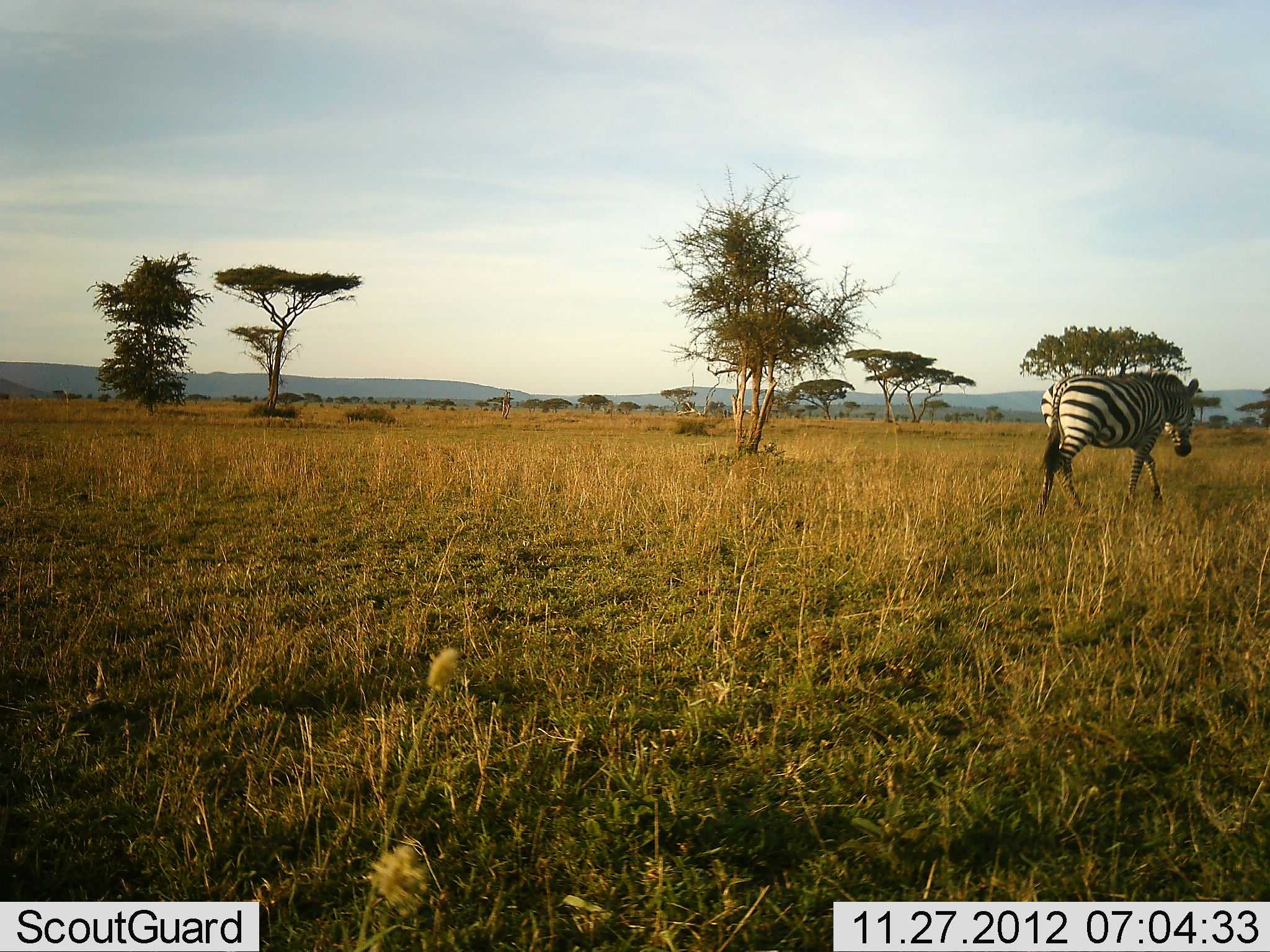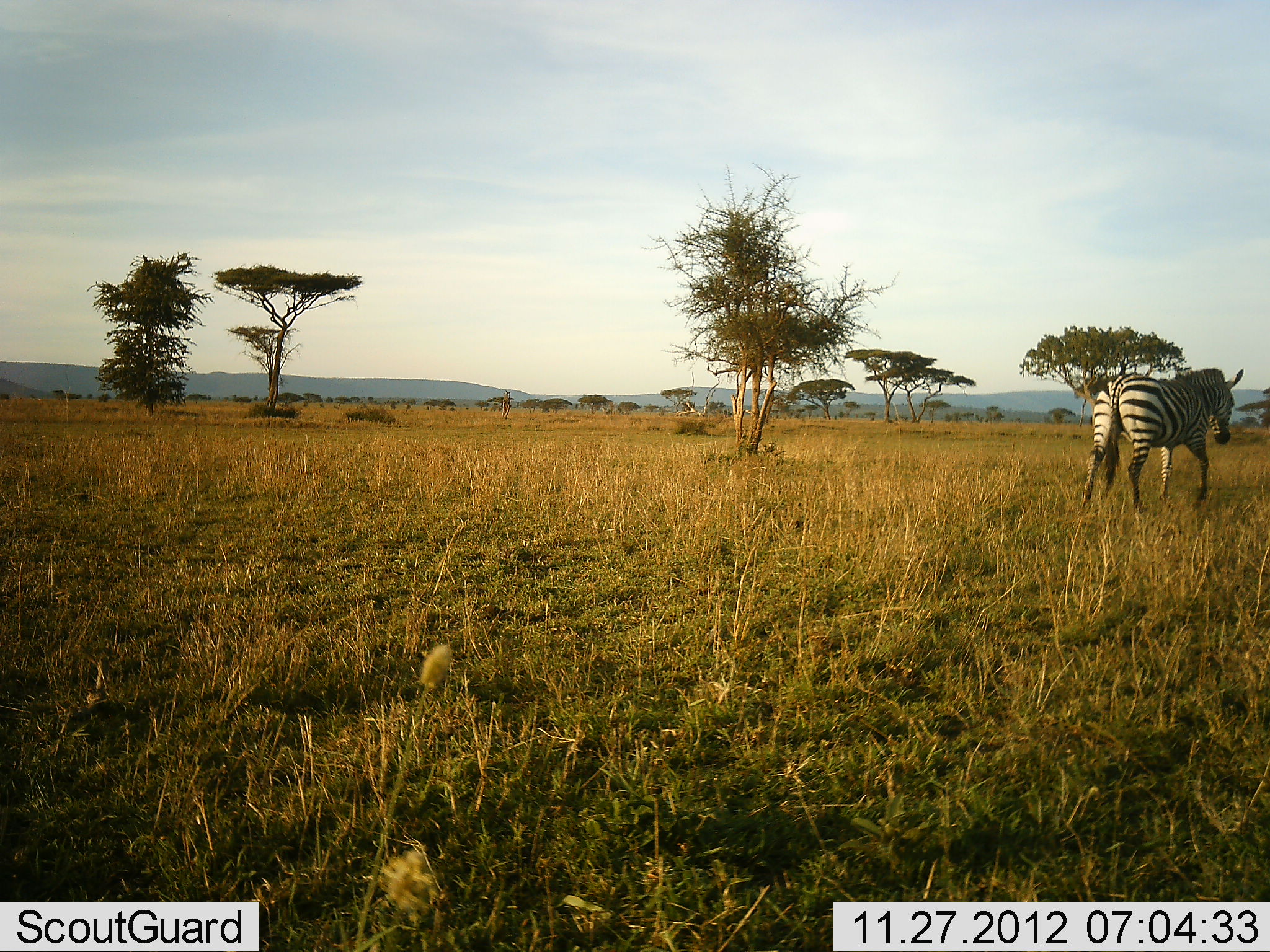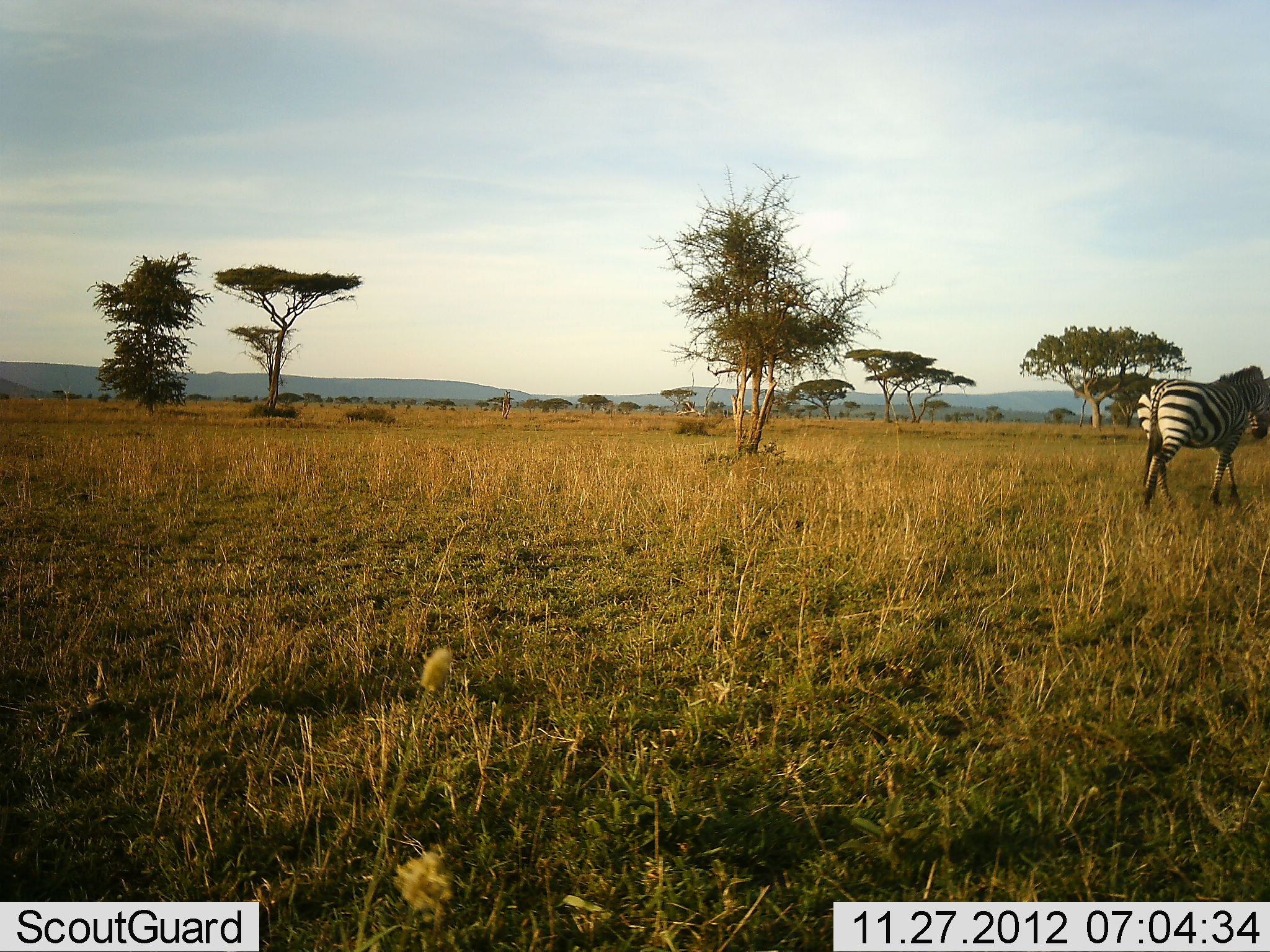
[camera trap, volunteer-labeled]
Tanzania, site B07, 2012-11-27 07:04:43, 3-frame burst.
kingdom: Animalia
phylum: Chordata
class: Mammalia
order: Perissodactyla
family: Equidae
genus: Equus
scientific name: Equus quagga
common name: plains zebra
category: zebra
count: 1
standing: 0%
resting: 0%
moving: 100%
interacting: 0%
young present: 0%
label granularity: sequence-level